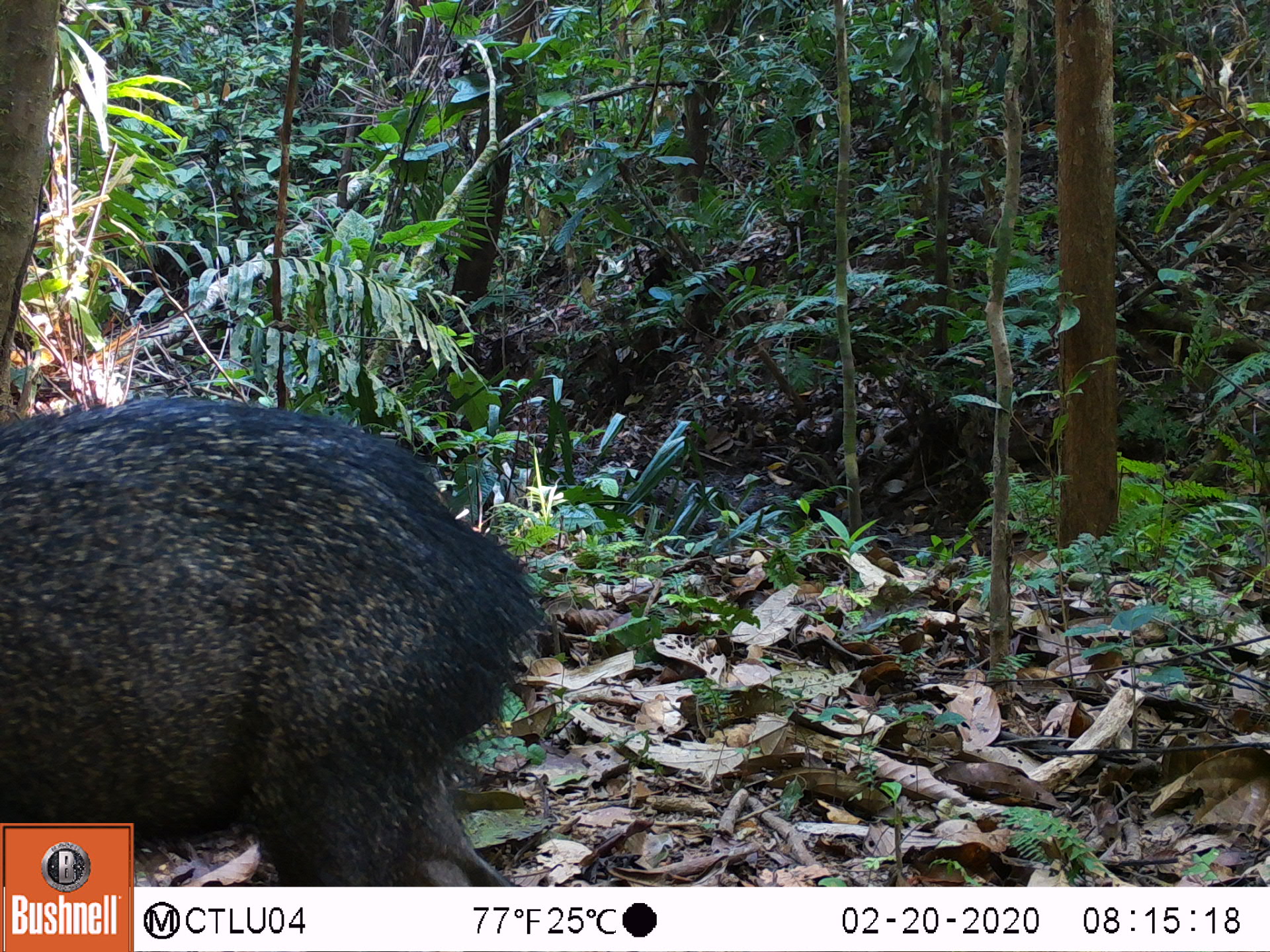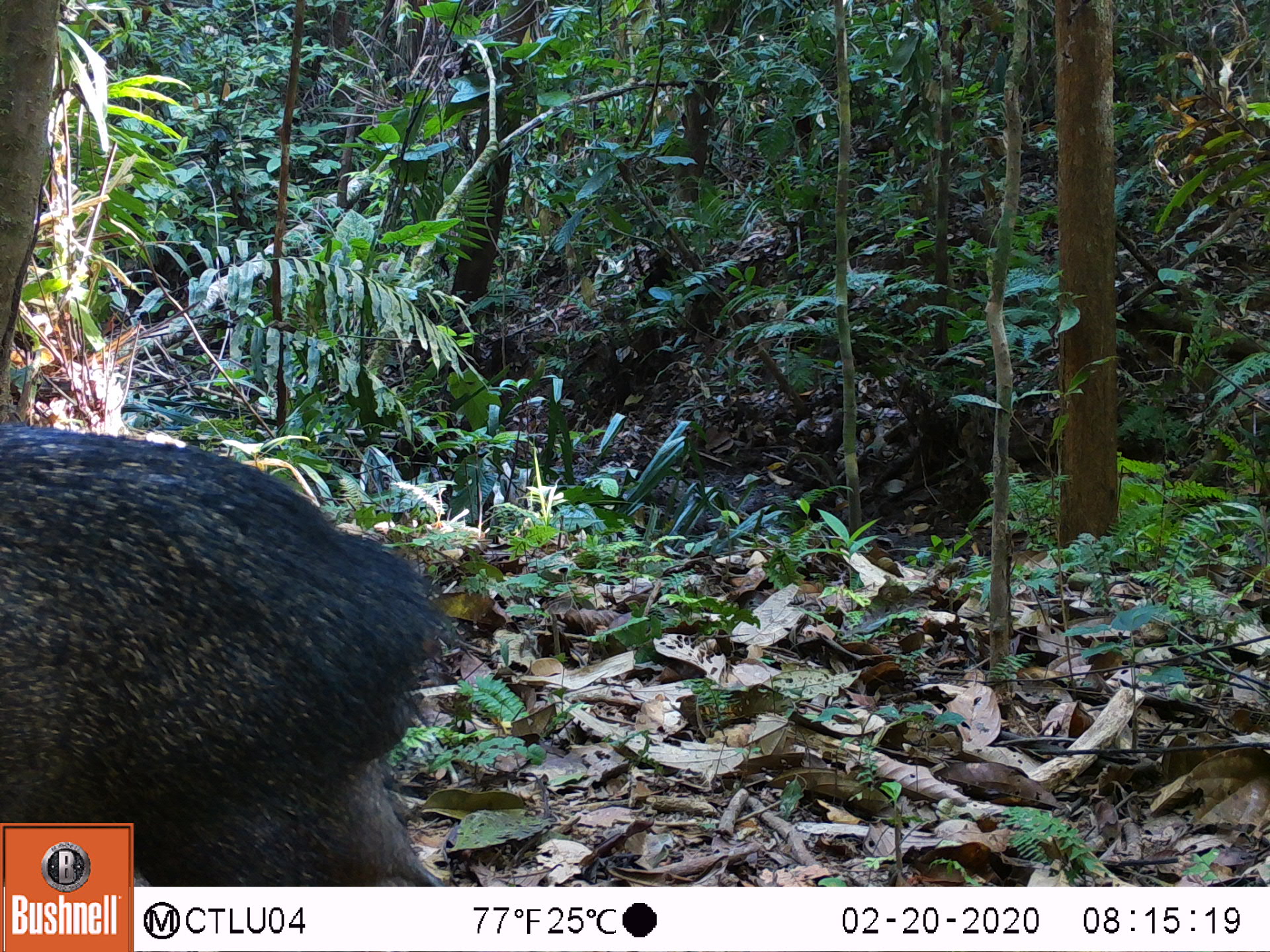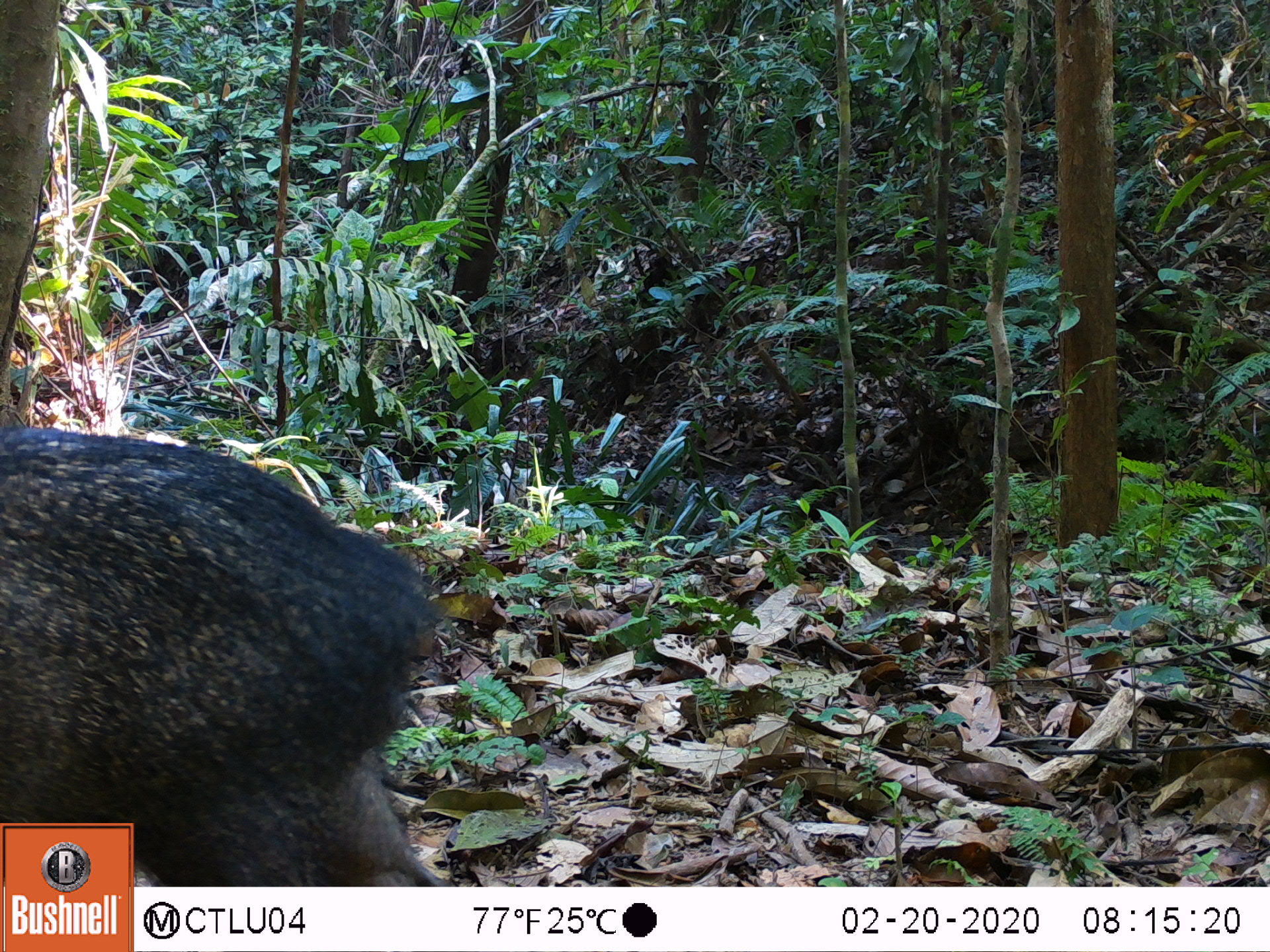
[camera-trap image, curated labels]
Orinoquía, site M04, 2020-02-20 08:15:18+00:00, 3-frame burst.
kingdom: Animalia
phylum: Chordata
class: Mammalia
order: Artiodactyla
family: Tayassuidae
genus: Pecari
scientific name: Pecari tajacu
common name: collared peccary